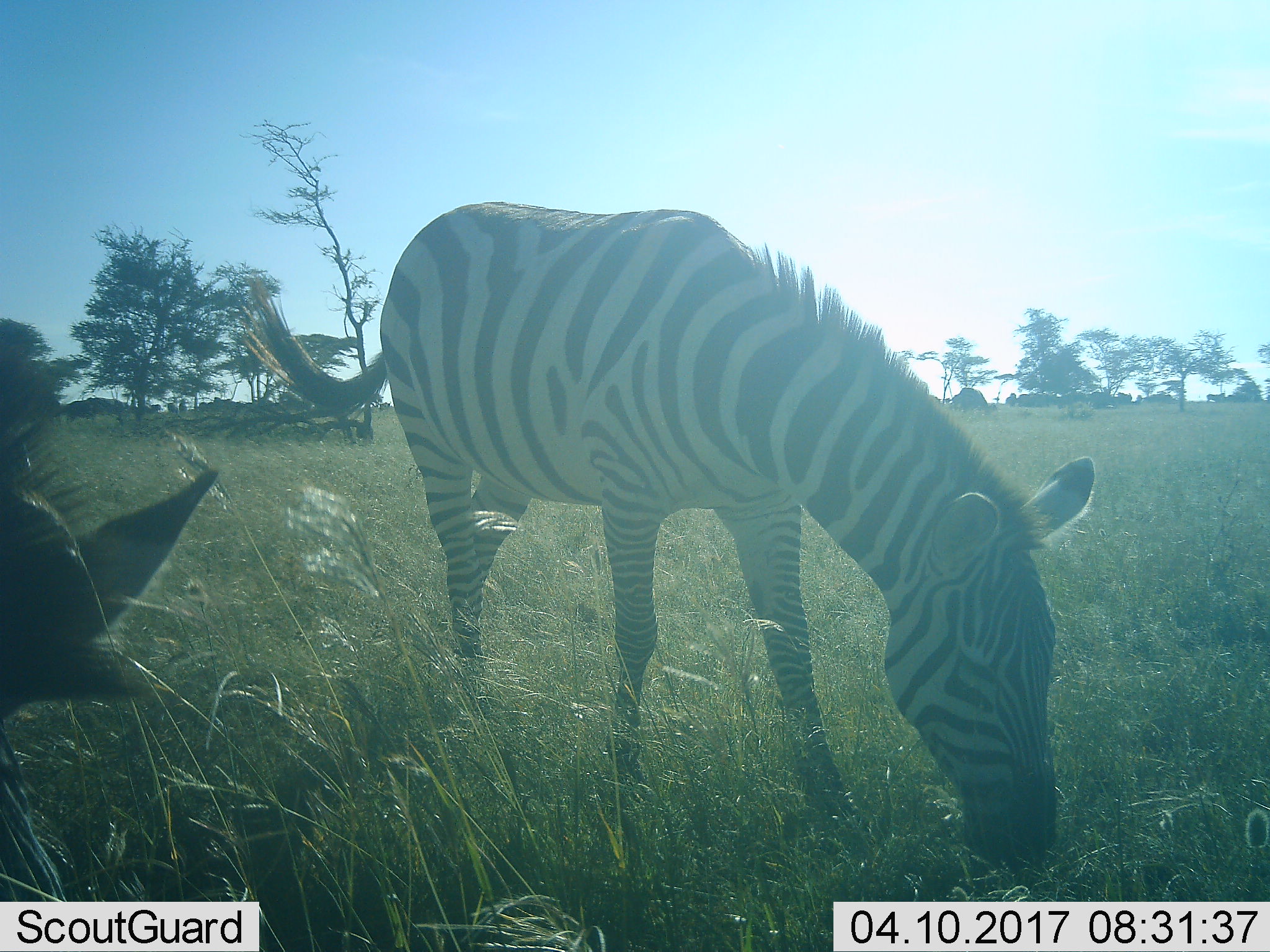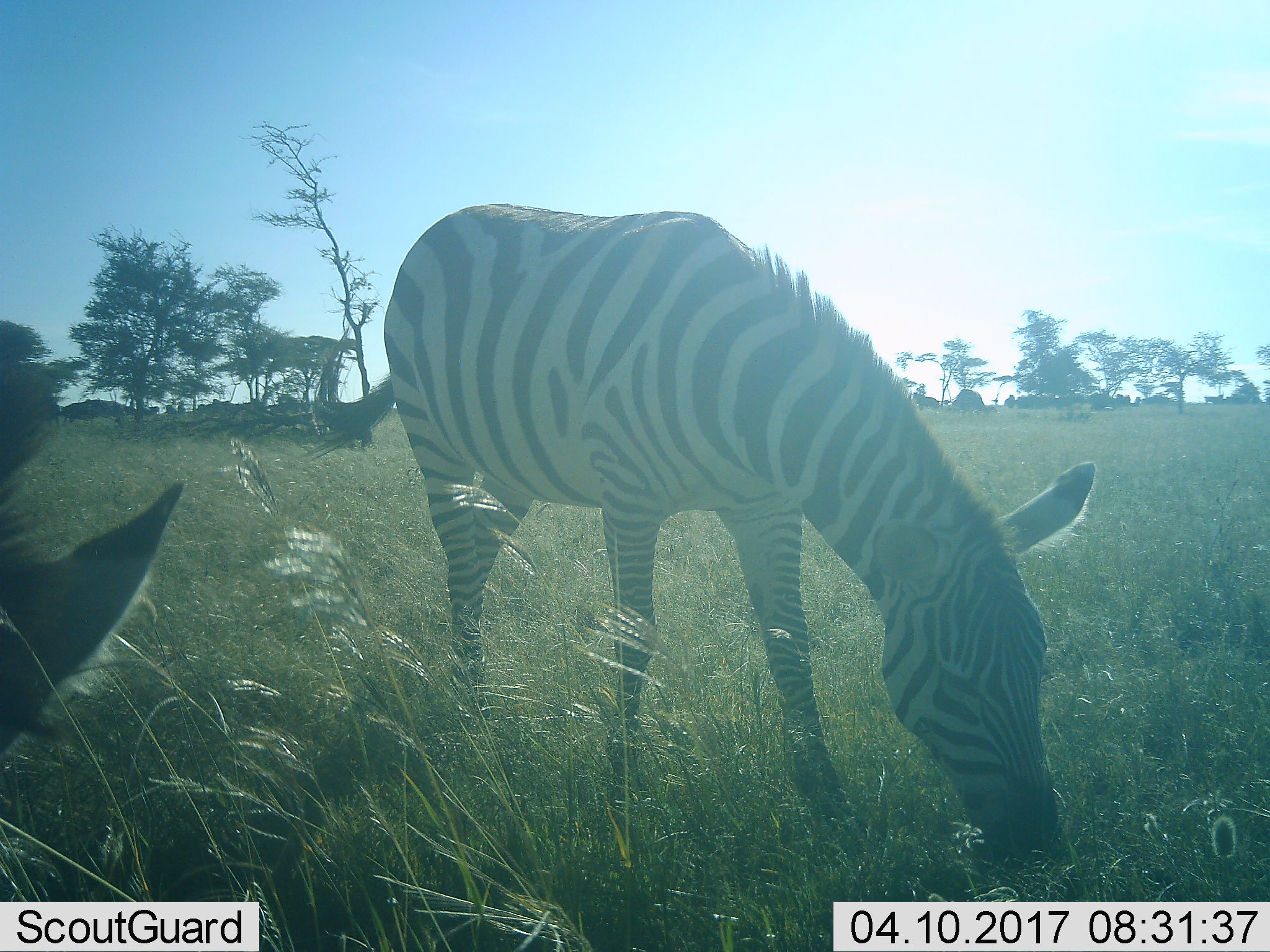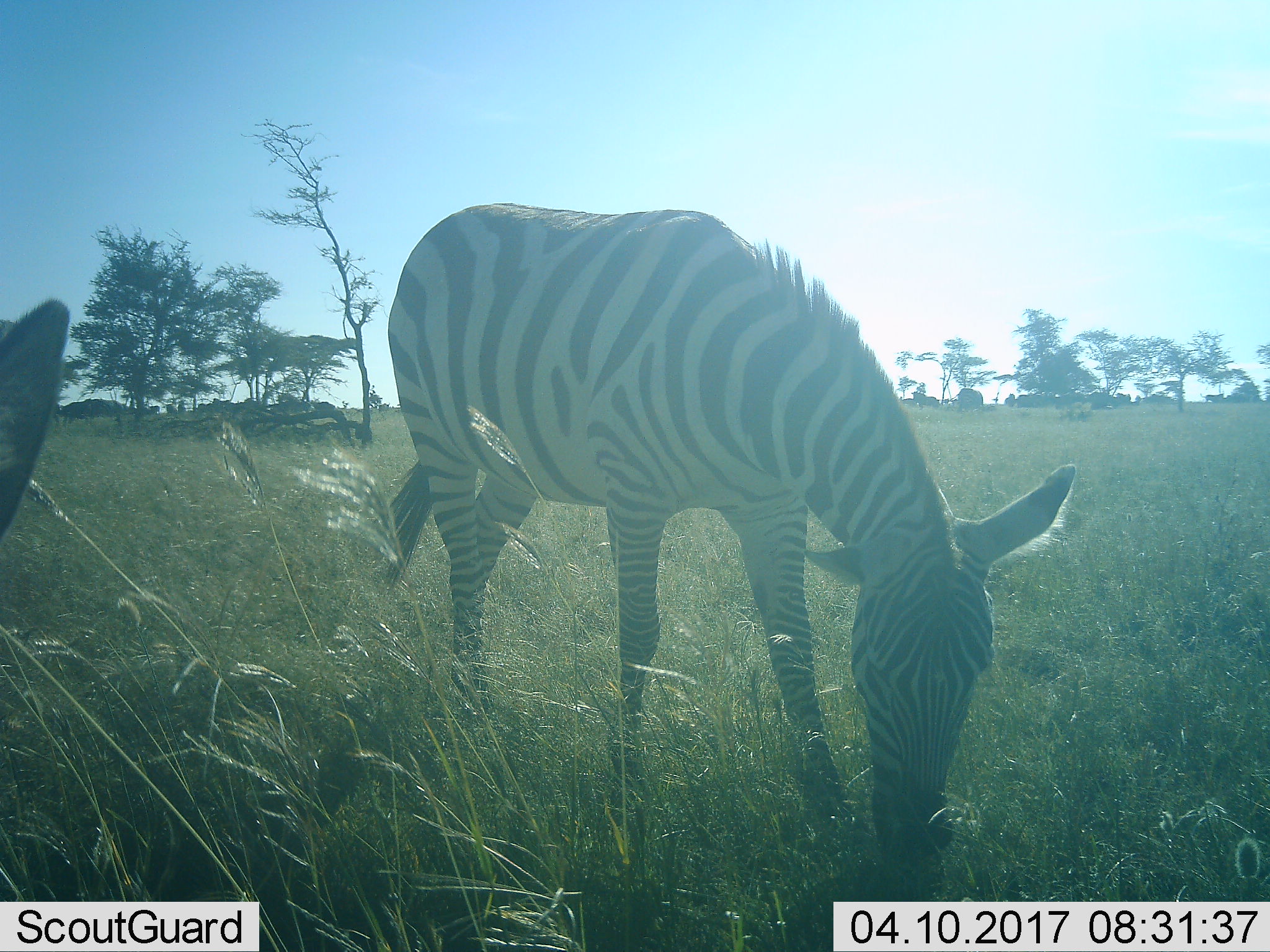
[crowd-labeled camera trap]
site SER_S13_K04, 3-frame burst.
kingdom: Animalia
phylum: Chordata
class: Mammalia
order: Perissodactyla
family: Equidae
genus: Equus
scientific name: Equus quagga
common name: plains zebra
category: zebraplains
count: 2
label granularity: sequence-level